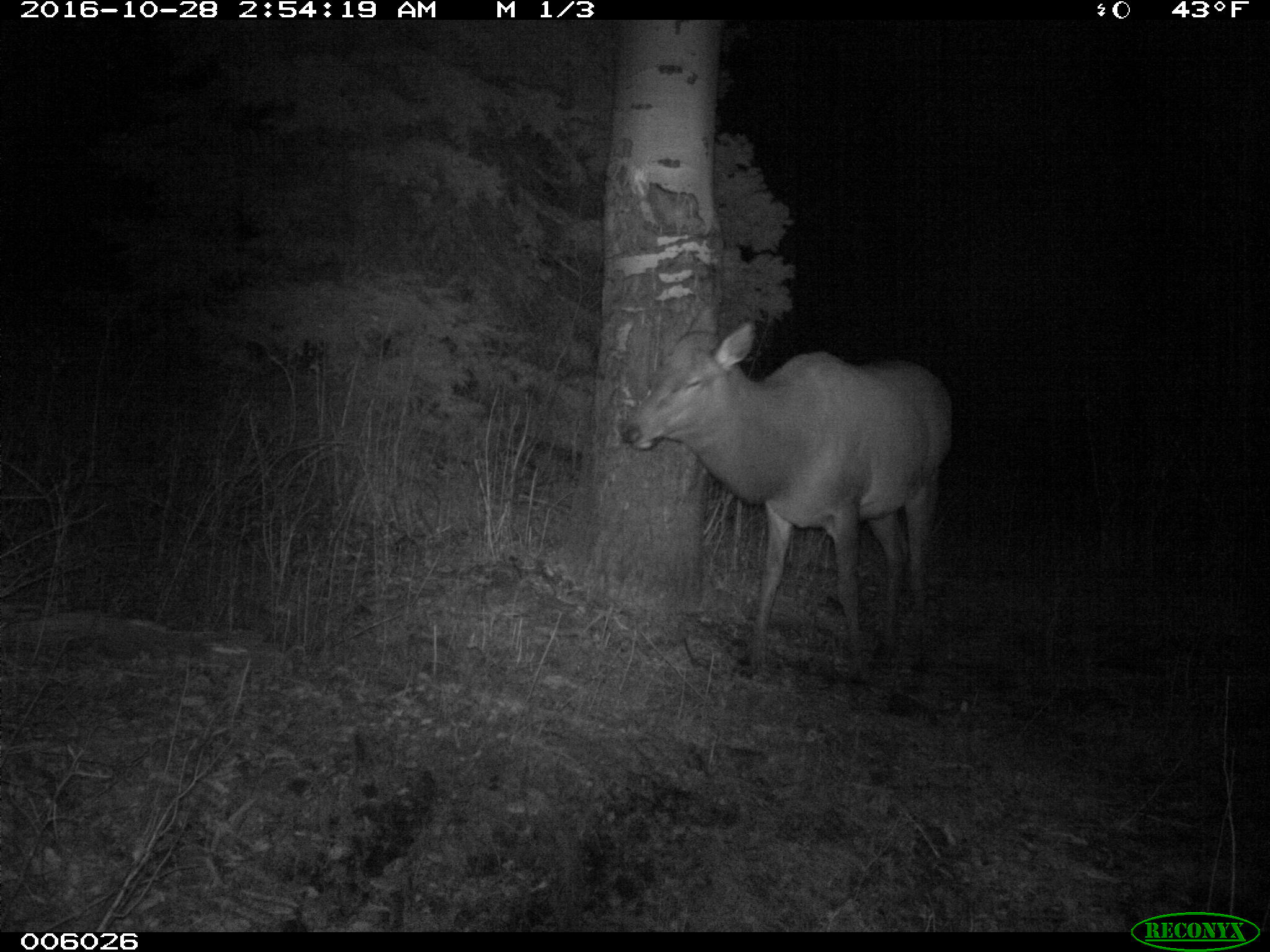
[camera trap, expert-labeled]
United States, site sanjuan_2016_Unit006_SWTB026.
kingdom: Animalia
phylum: Chordata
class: Mammalia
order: Artiodactyla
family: Cervidae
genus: Cervus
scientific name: Cervus elaphus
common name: red deer